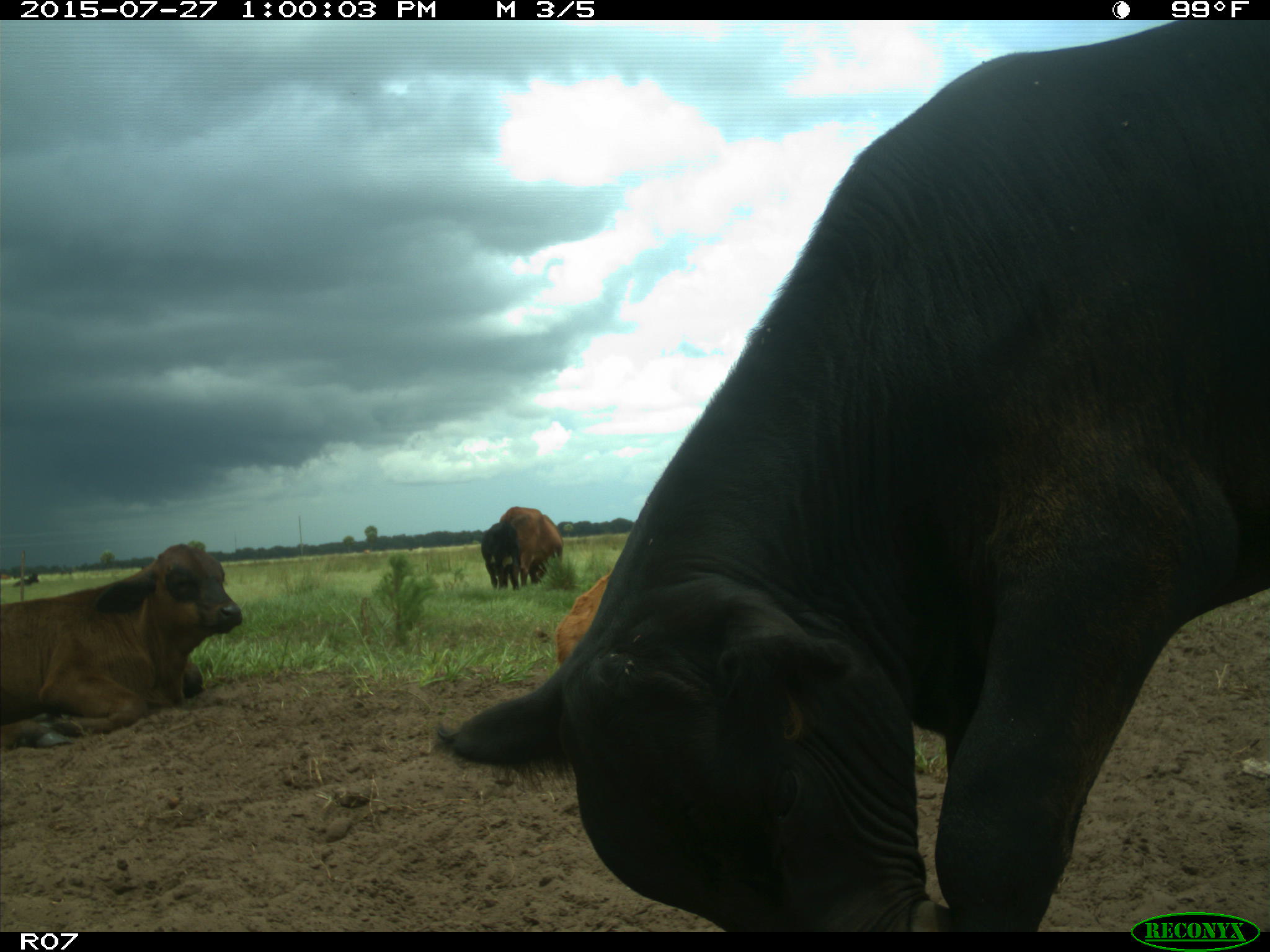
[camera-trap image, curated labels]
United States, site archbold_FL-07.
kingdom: Animalia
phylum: Chordata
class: Mammalia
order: Artiodactyla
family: Bovidae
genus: Bos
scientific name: Bos taurus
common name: domestic cow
Bos taurus (domestic cow).